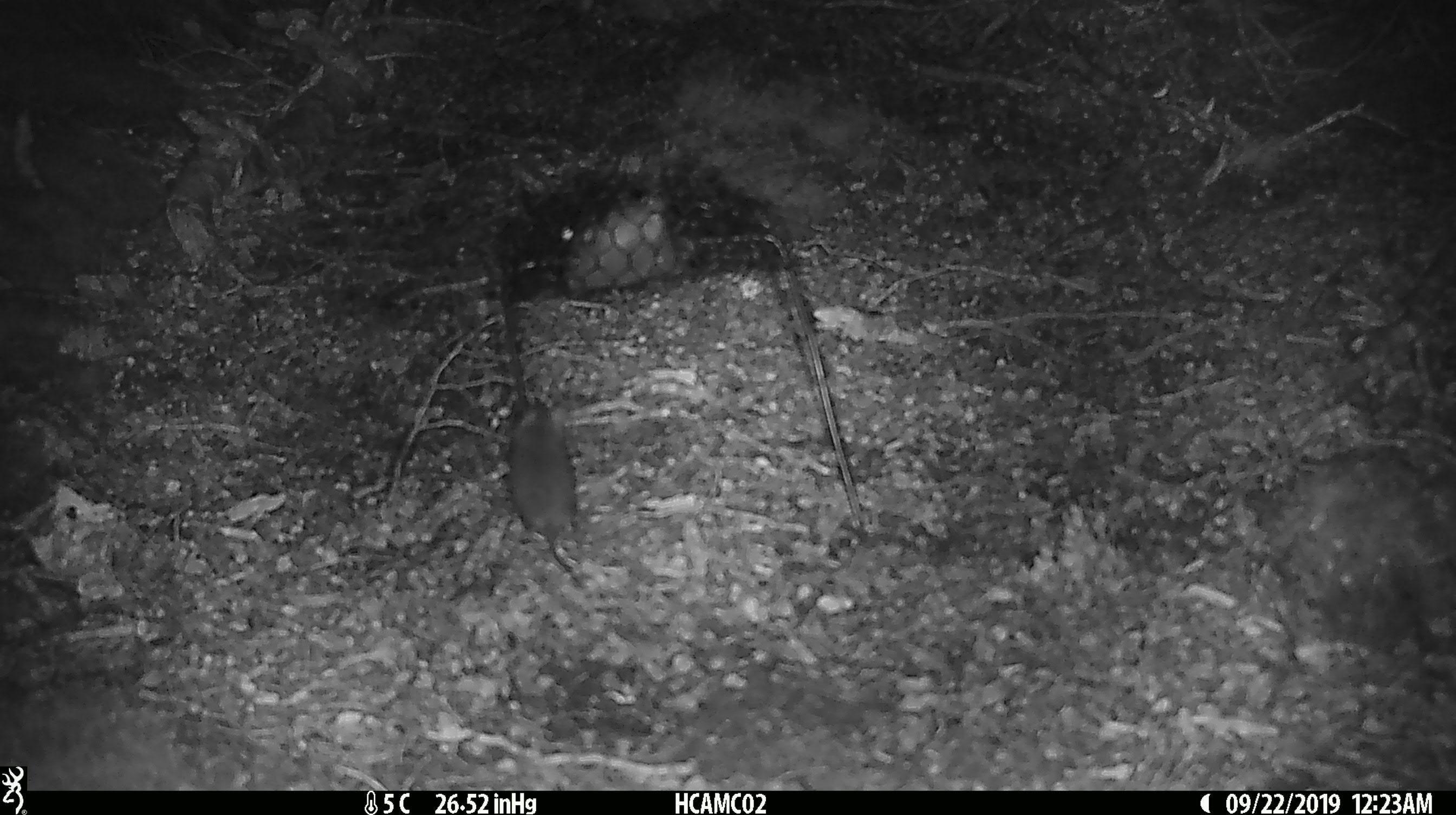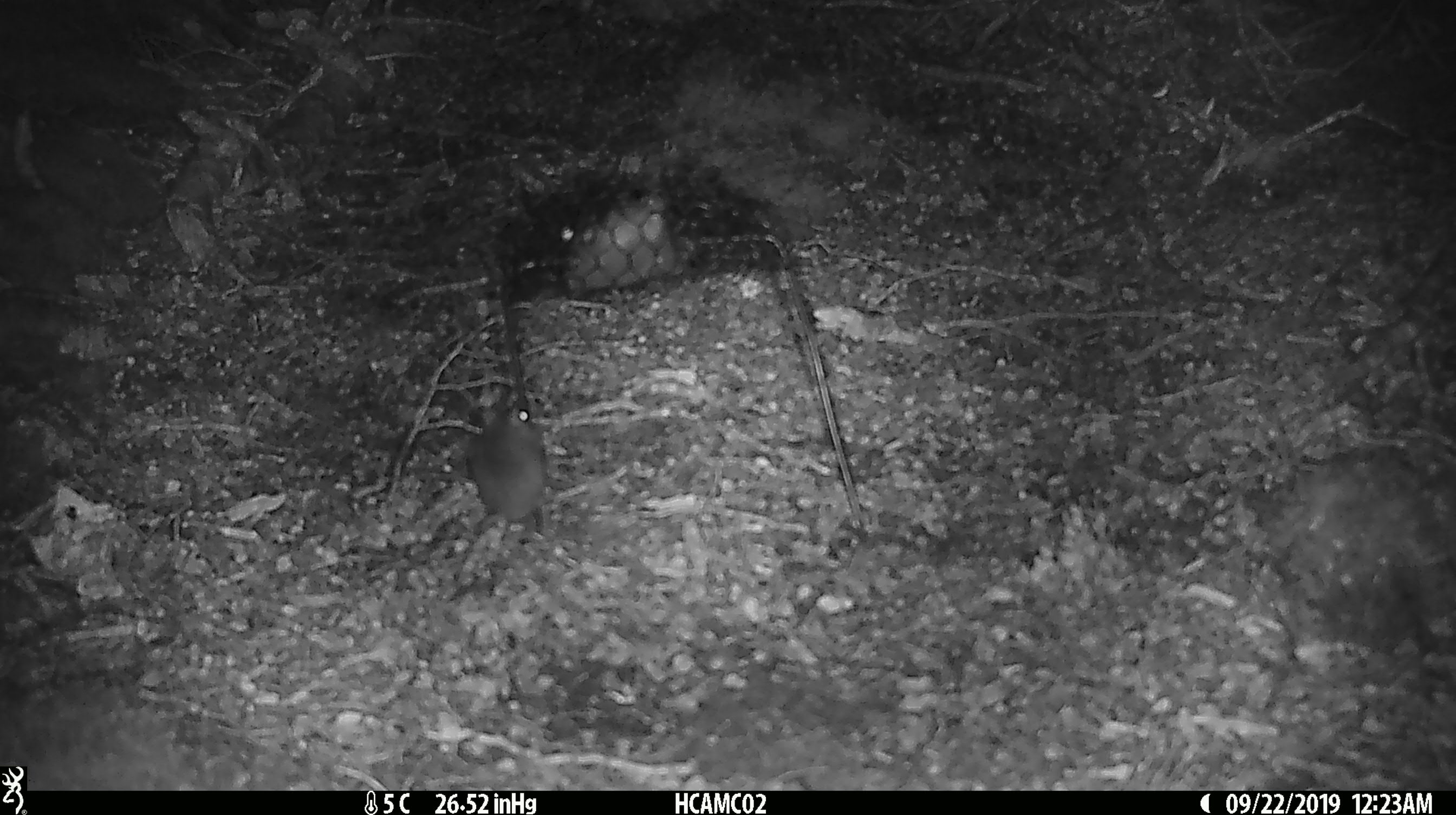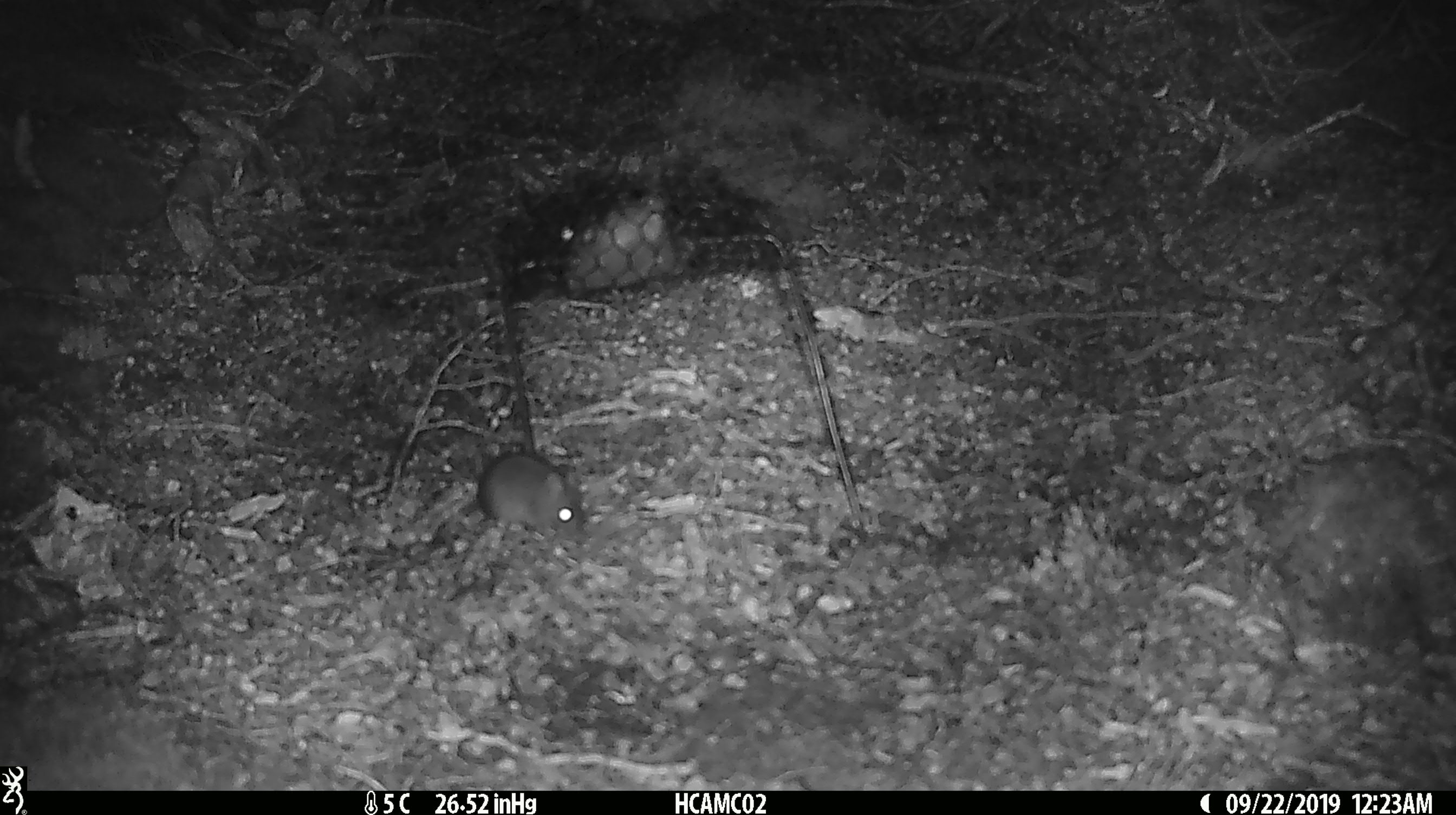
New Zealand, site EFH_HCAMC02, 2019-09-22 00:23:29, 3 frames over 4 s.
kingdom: Animalia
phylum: Chordata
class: Mammalia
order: Rodentia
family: Muridae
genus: Mus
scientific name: Mus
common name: mouse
Mouse (Mus).